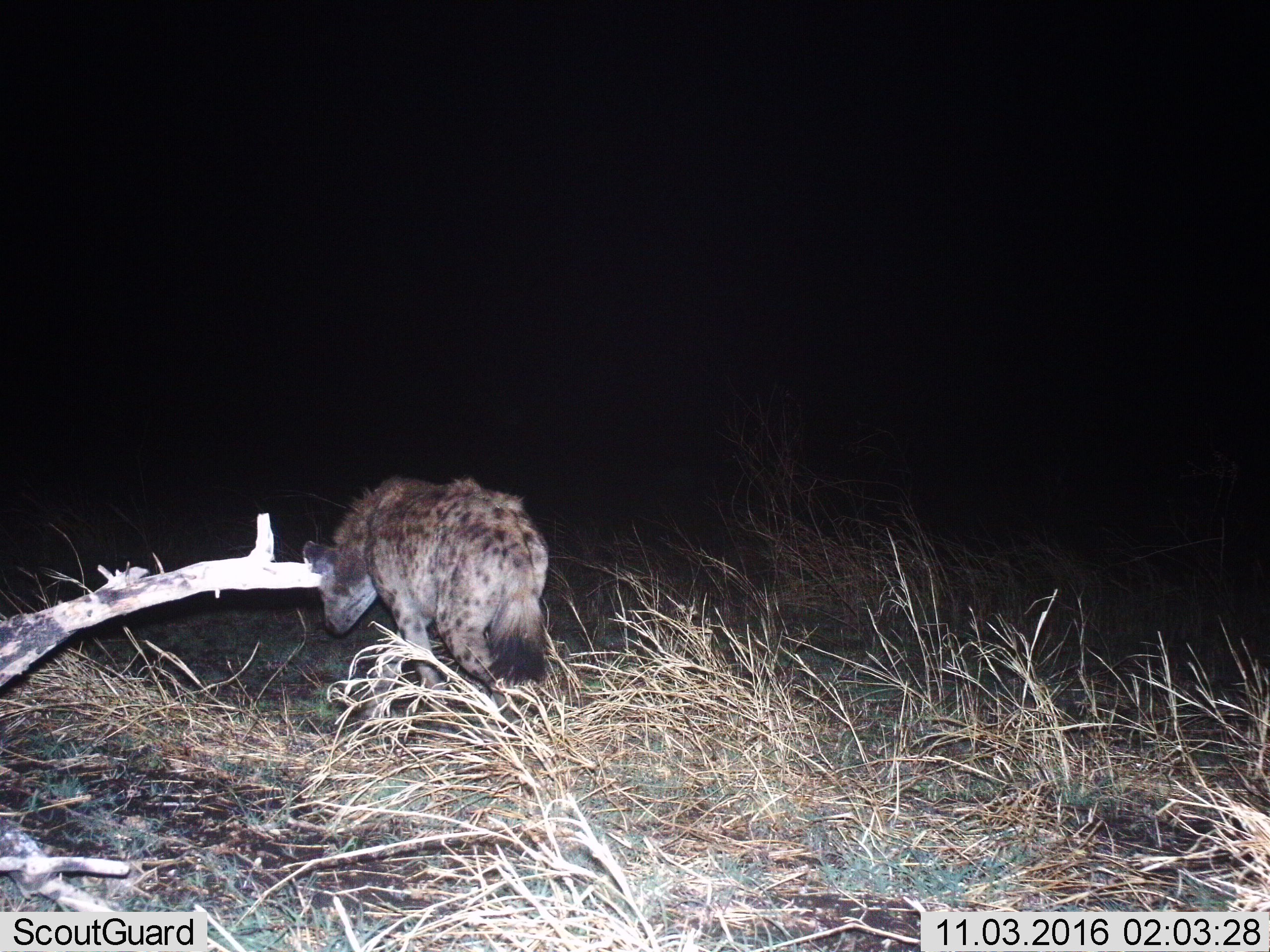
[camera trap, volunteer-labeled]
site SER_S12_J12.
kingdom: Animalia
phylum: Chordata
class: Mammalia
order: Carnivora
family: Hyaenidae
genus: Crocuta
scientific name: Crocuta crocuta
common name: spotted hyena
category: hyenaspotted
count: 1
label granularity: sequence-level